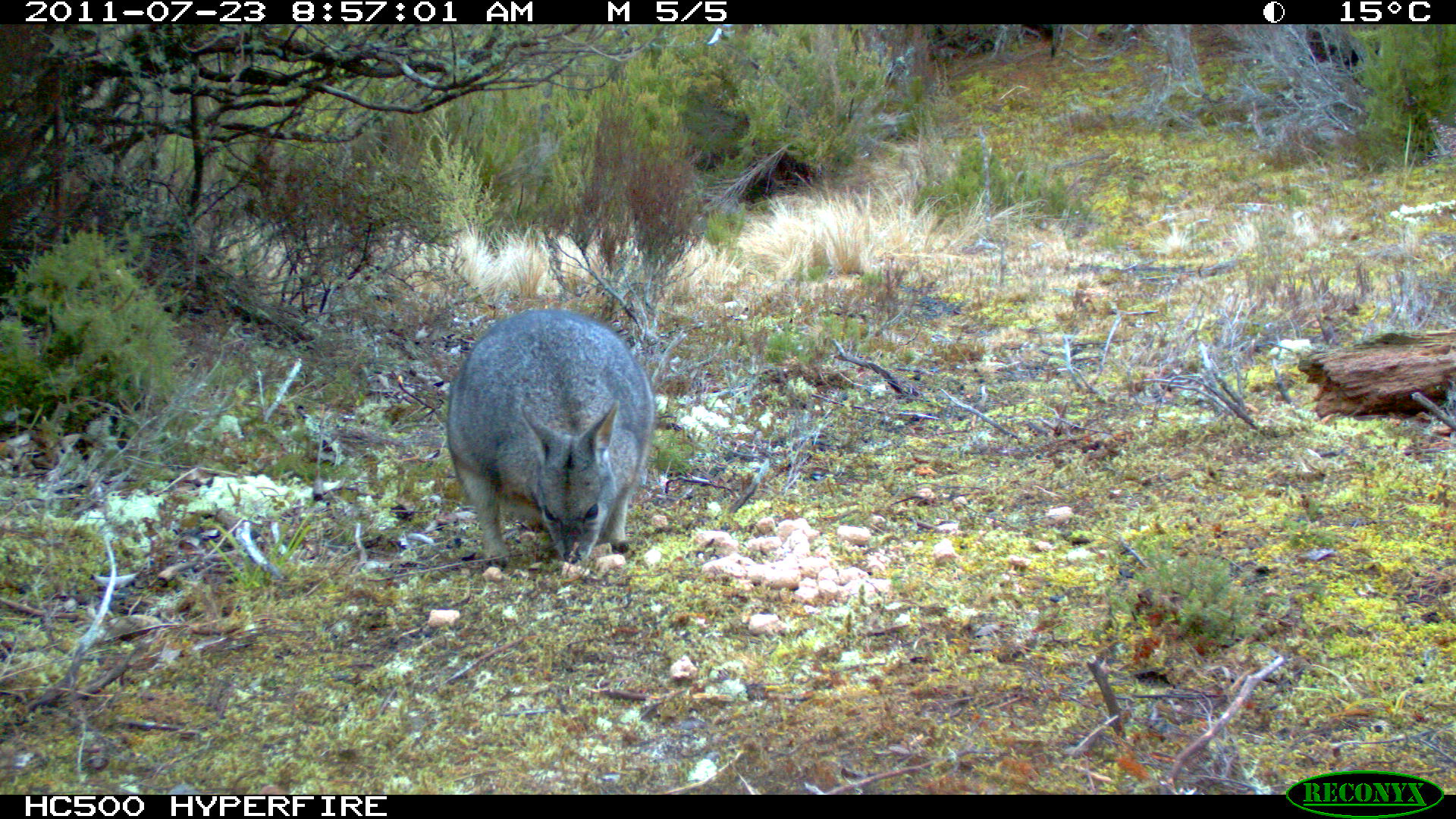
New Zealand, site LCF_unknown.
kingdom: Animalia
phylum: Chordata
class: Mammalia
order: Diprotodontia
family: Macropodidae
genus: Notamacropus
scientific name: Notamacropus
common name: wallaby